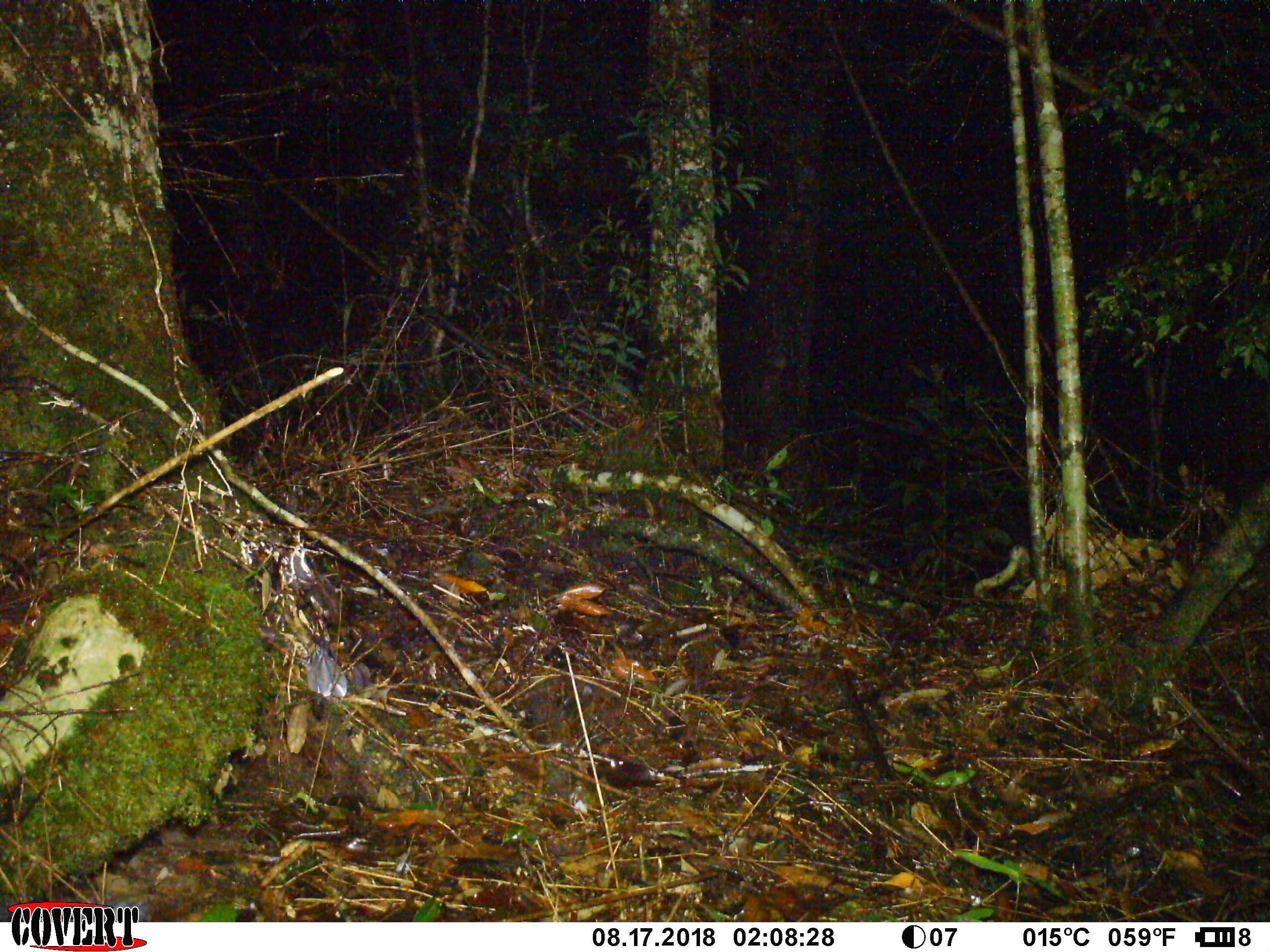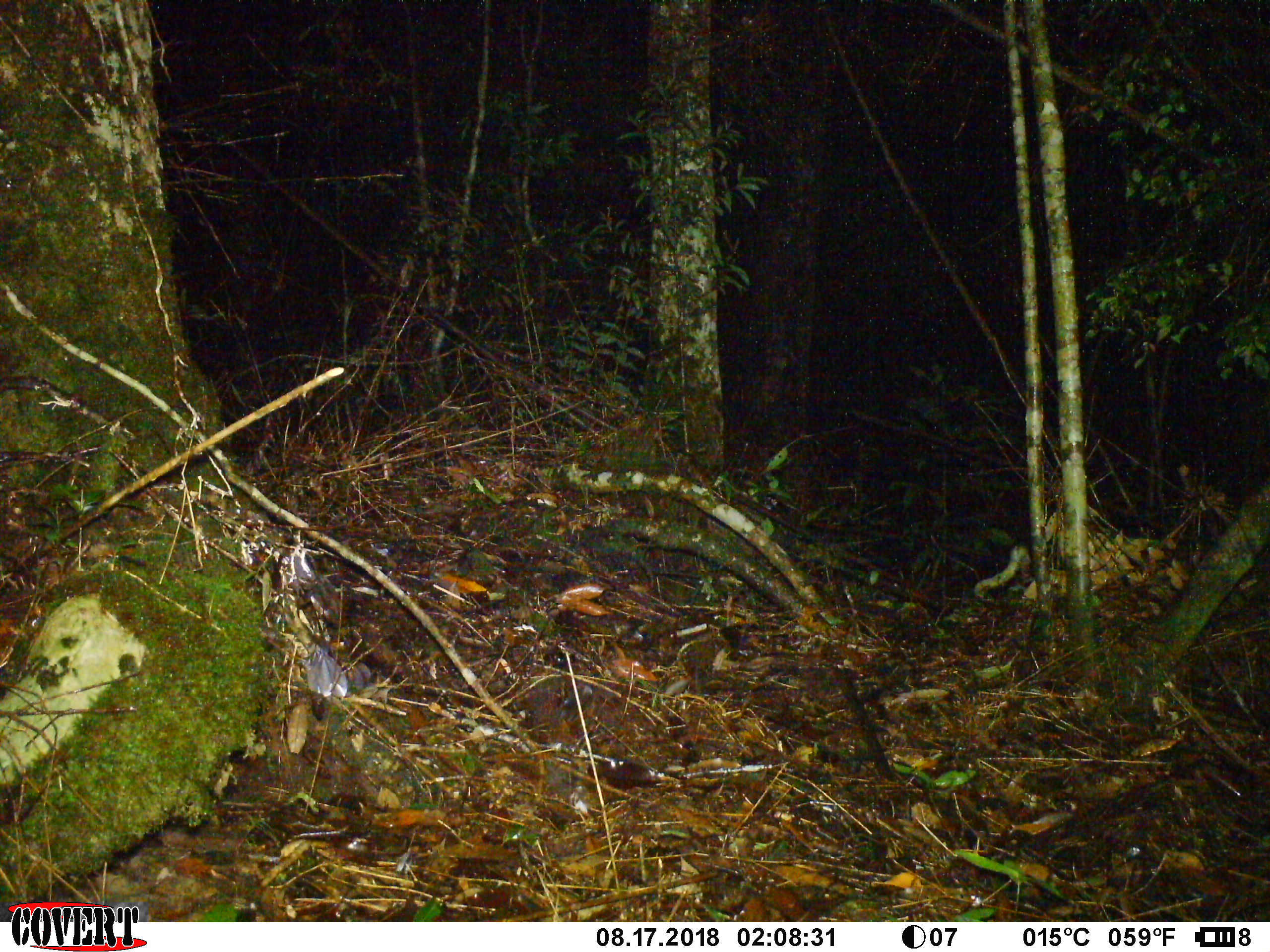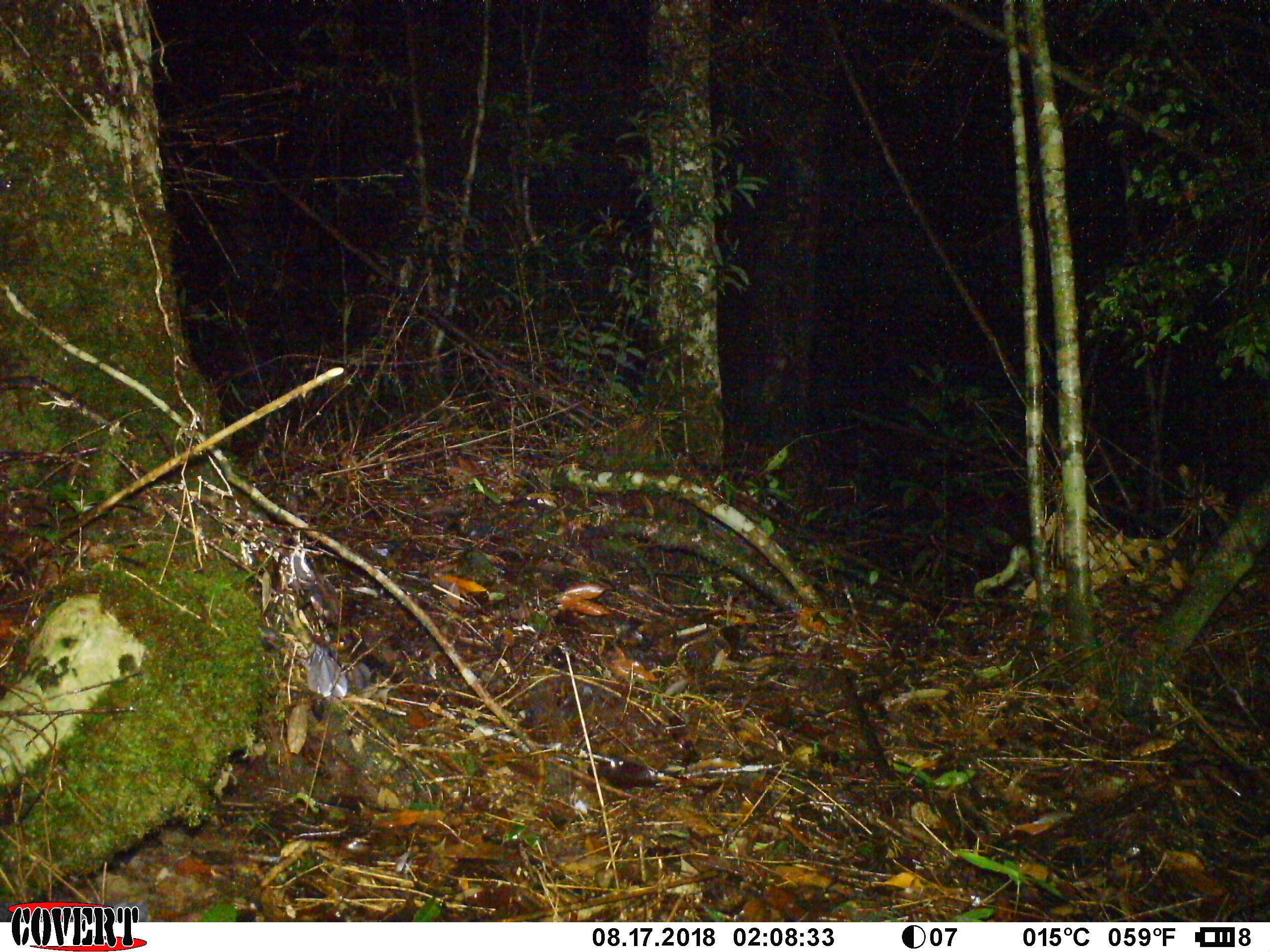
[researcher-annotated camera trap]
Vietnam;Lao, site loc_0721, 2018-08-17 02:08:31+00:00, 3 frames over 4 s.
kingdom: Animalia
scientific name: Animalia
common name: animal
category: unidentified animal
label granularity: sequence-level